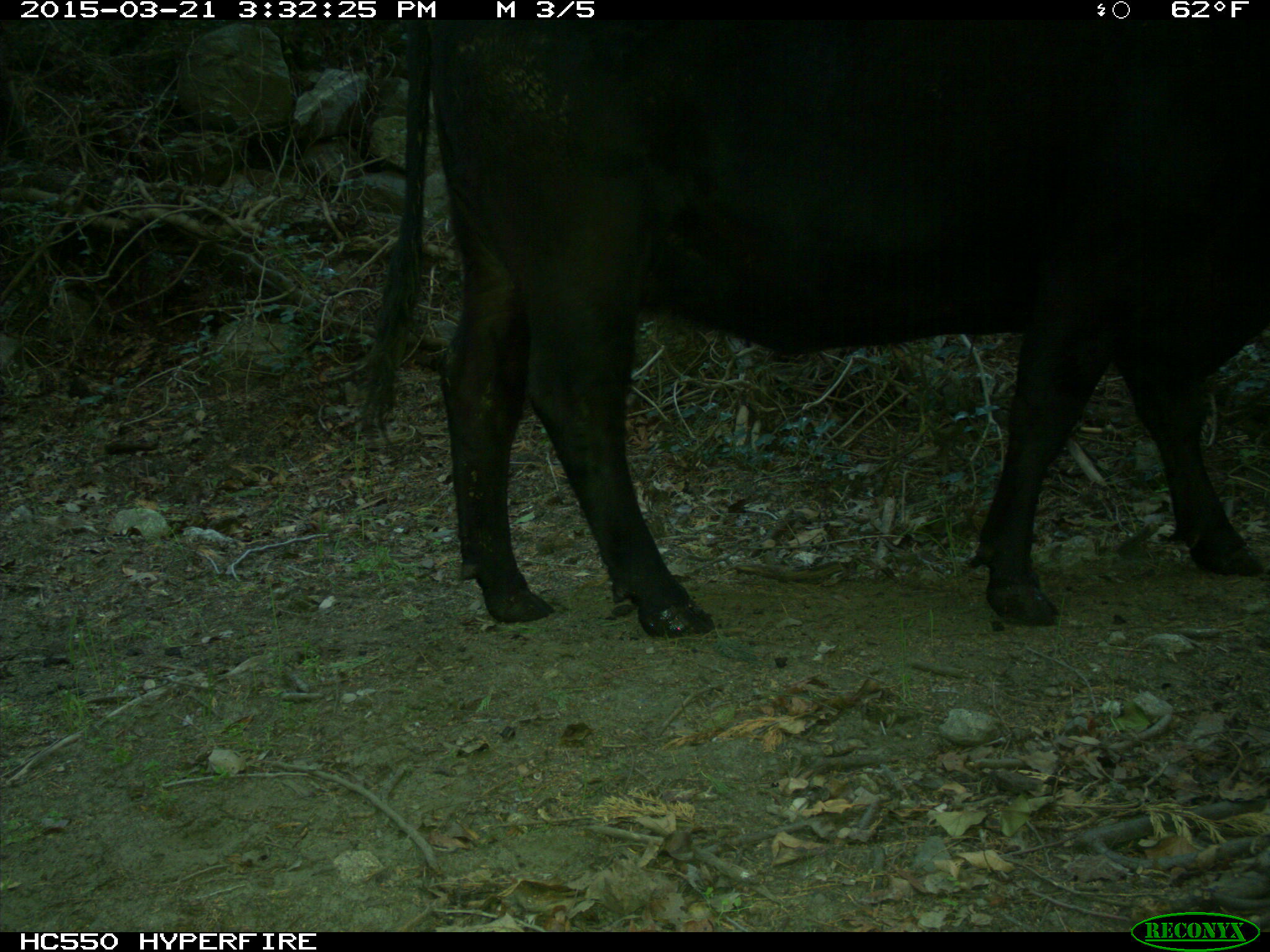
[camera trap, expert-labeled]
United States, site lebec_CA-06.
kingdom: Animalia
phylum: Chordata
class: Mammalia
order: Artiodactyla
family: Bovidae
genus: Bos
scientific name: Bos taurus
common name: domestic cow